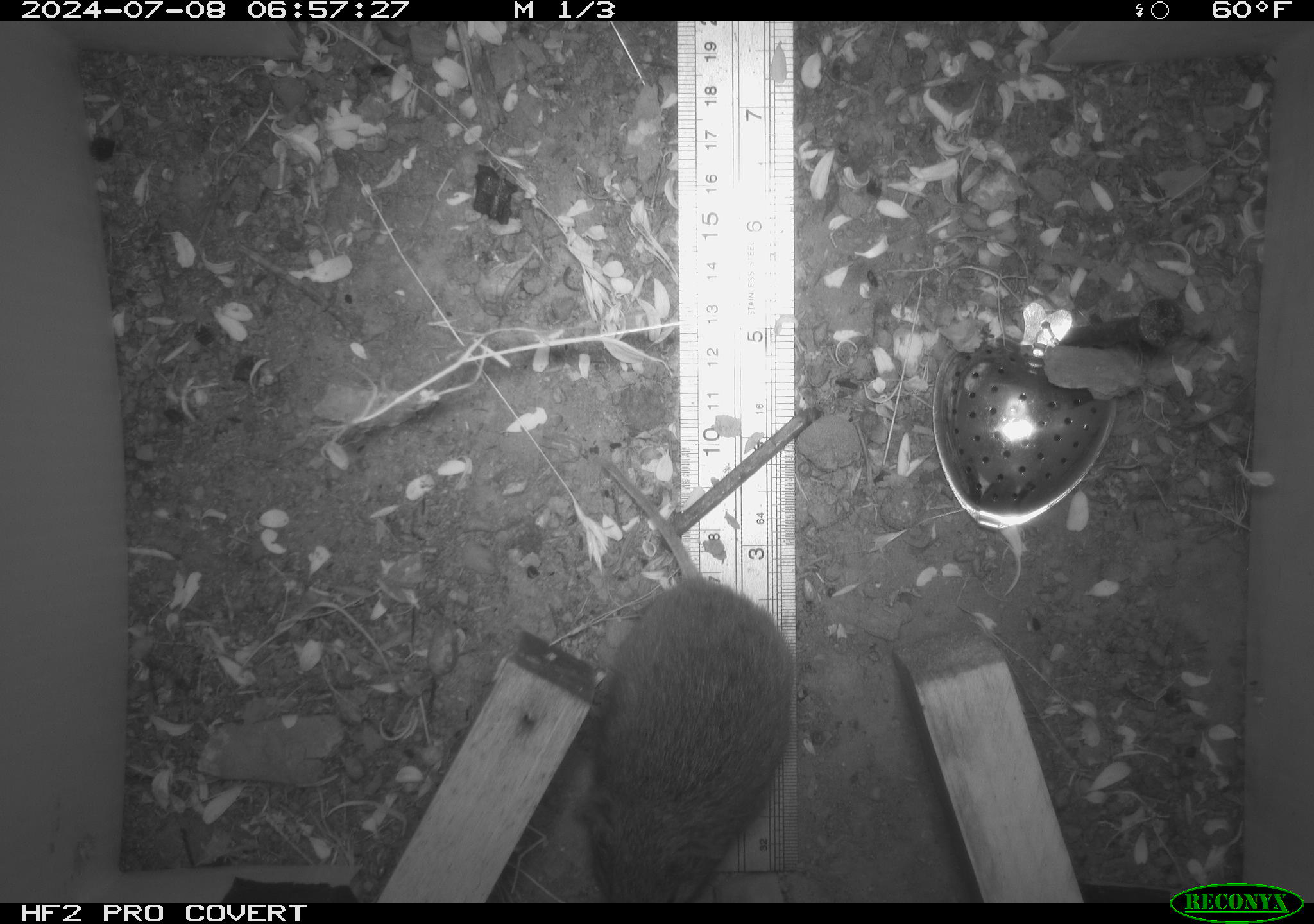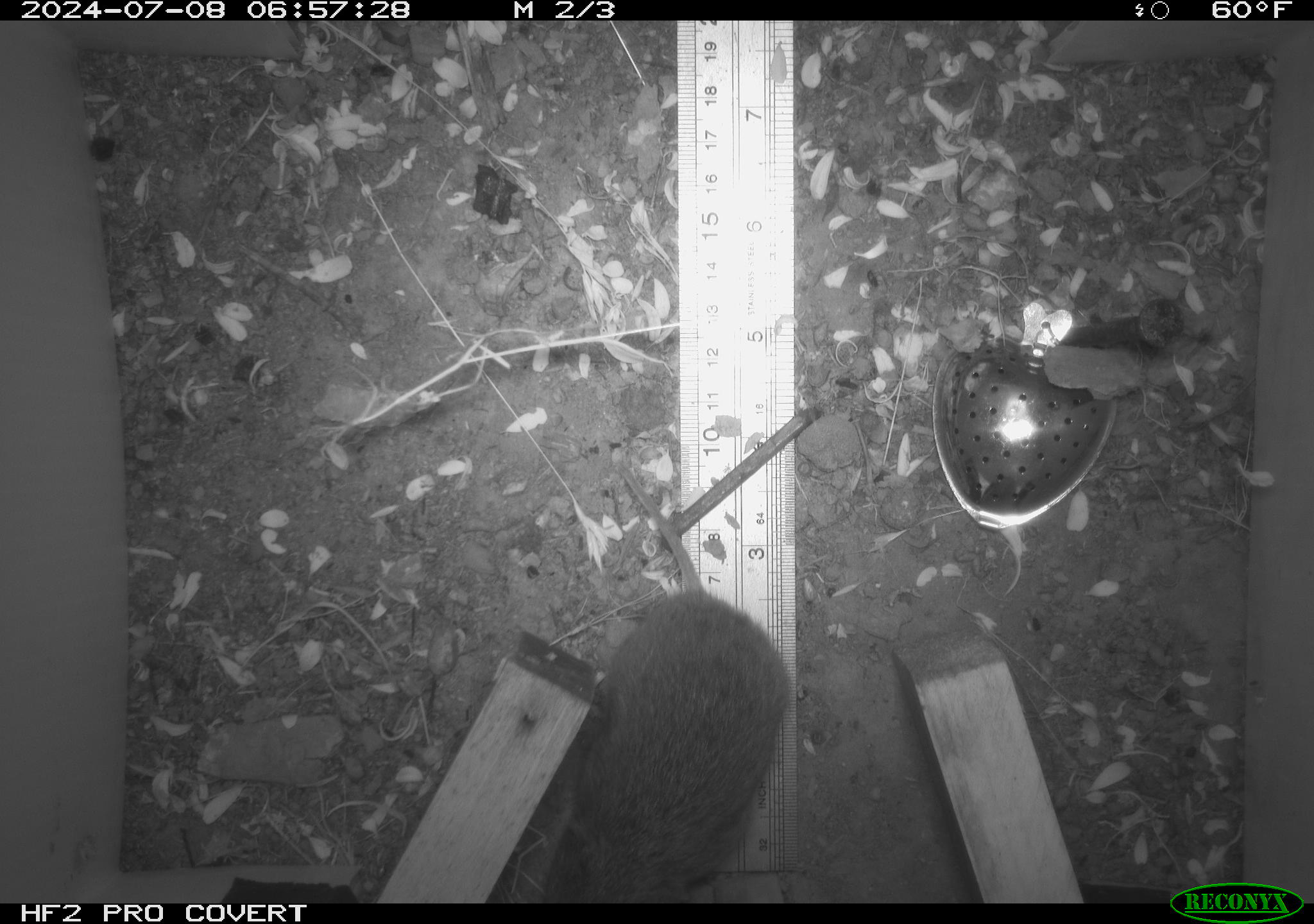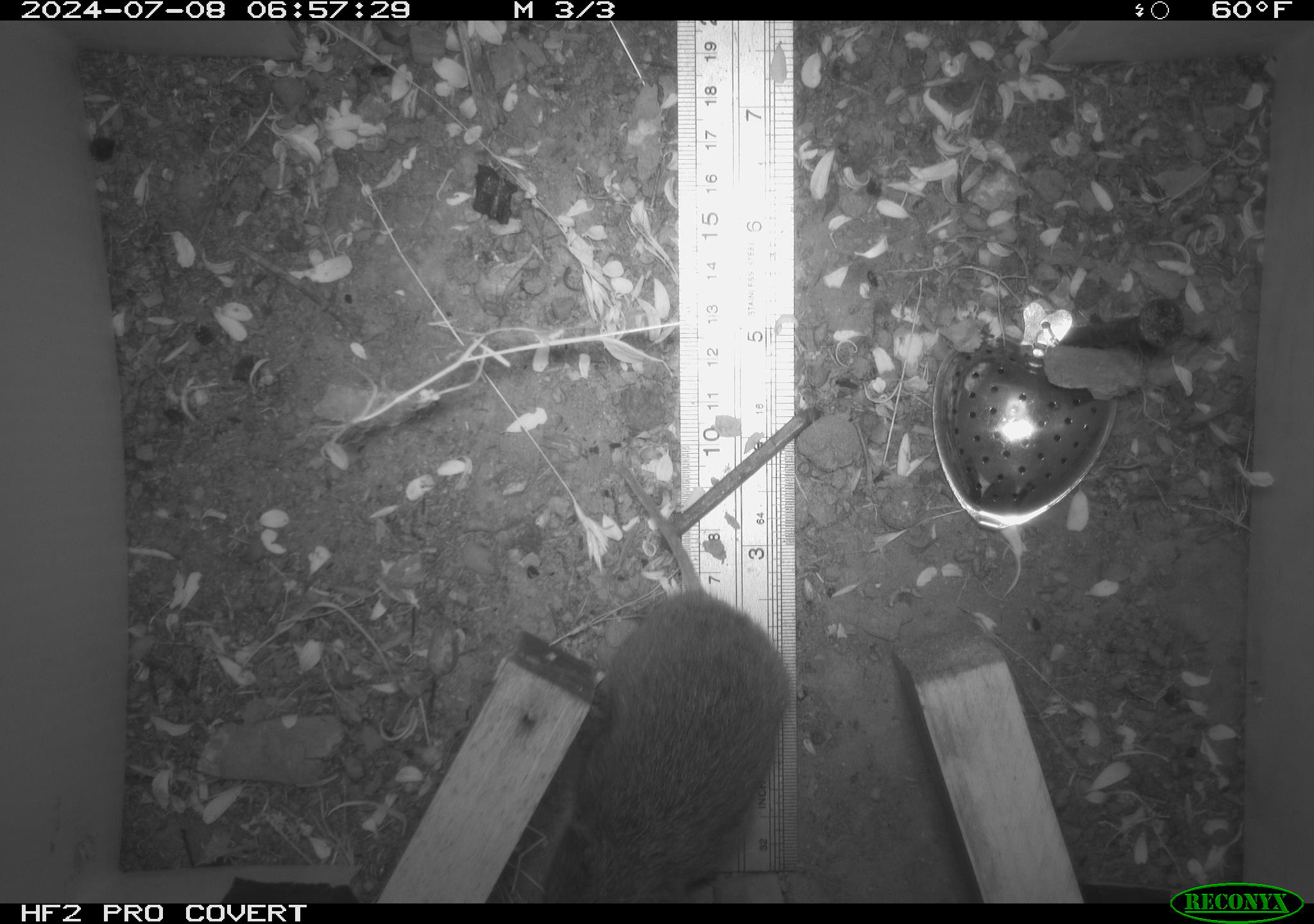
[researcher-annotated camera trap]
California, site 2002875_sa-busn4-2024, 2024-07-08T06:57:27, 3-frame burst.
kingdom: Animalia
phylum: Chordata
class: Mammalia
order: Rodentia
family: Cricetidae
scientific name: Arvicolinae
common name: voles, lemmings, and muskrats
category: arvicolinae subfamily